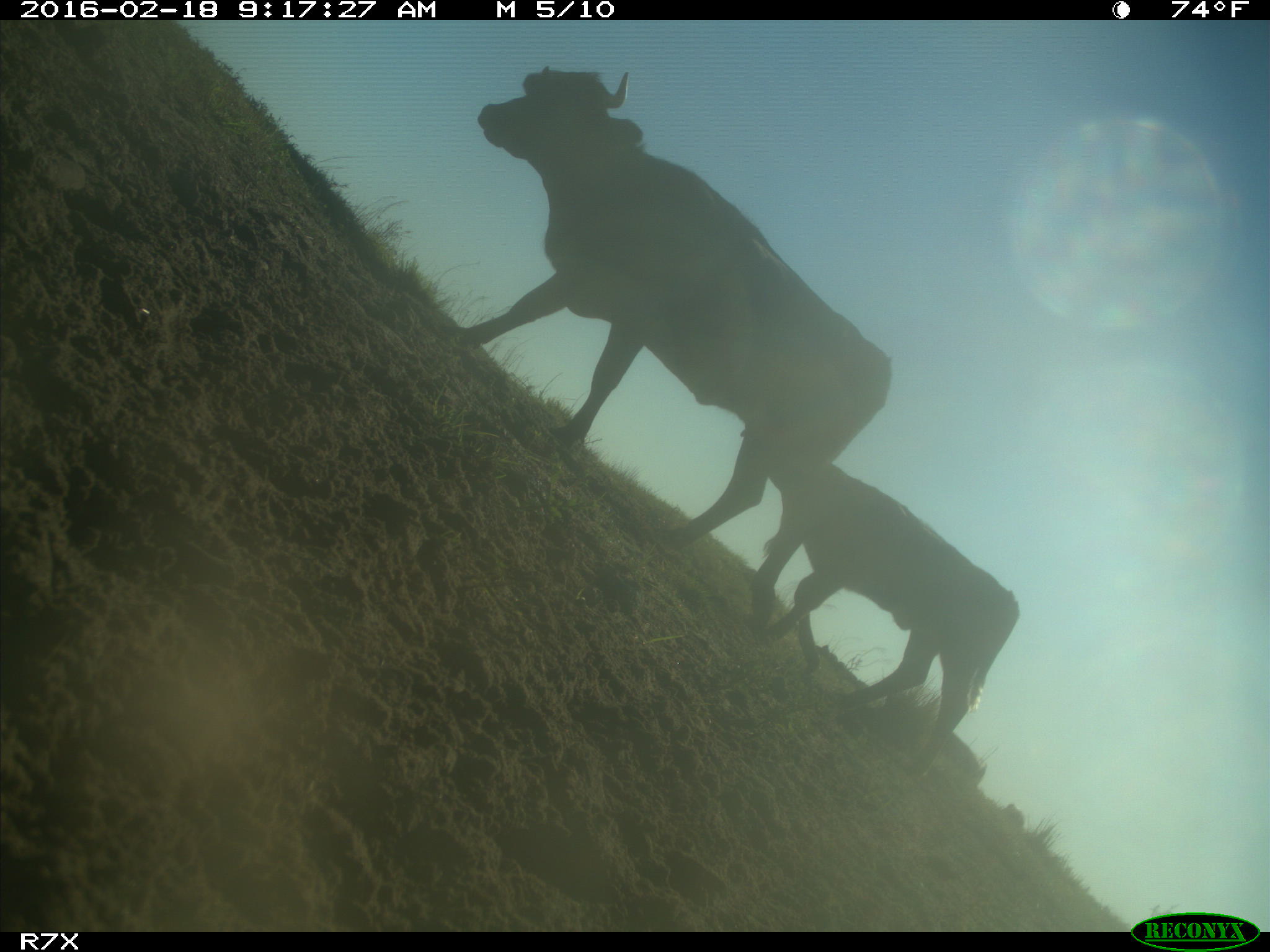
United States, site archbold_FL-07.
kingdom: Animalia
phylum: Chordata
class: Mammalia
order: Artiodactyla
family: Bovidae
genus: Bos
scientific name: Bos taurus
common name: domestic cow